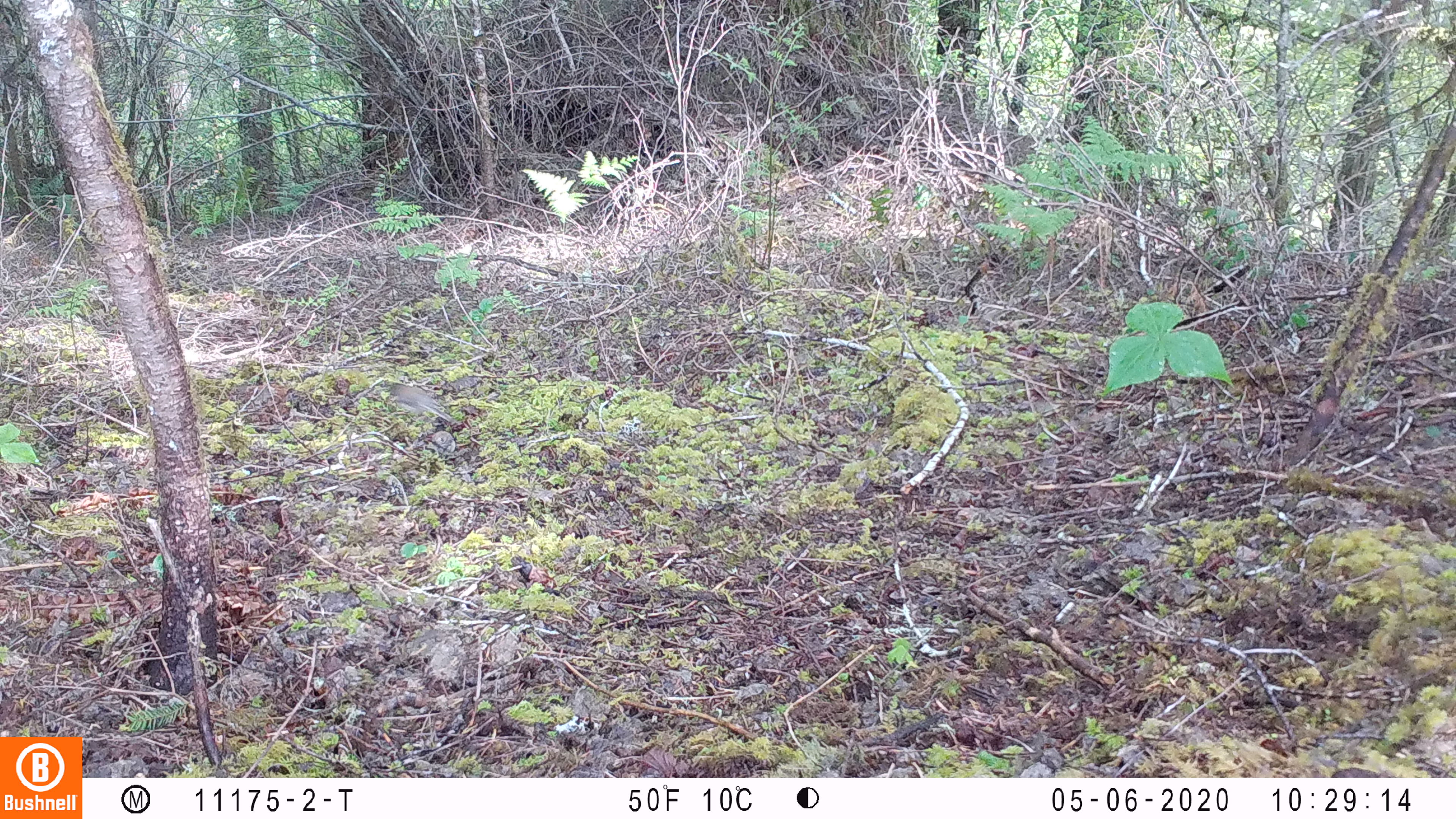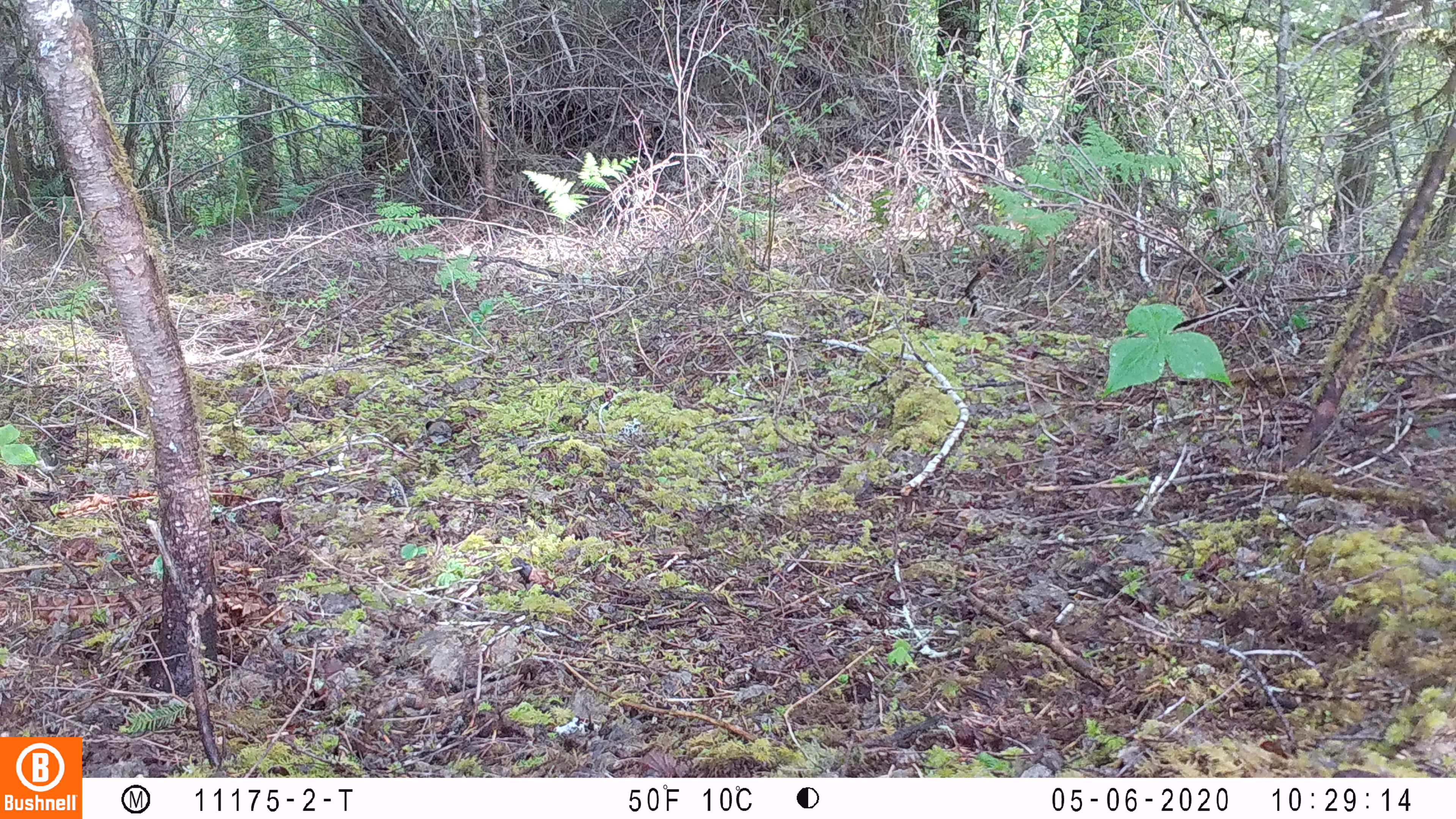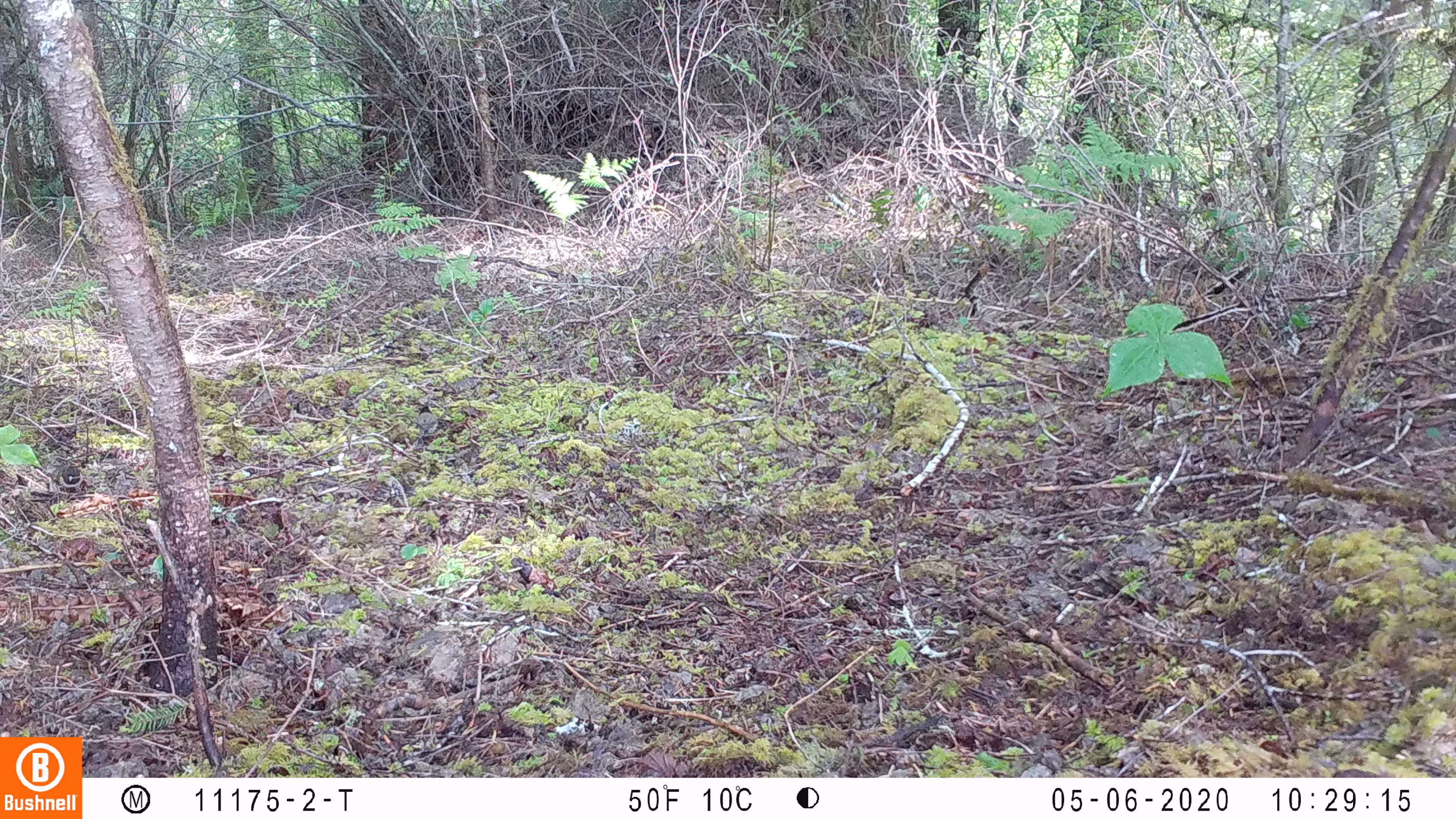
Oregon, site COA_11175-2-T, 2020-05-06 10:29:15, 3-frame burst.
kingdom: Animalia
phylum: Chordata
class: Aves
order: Passeriformes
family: Passerellidae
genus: Junco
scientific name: Junco hyemalis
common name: dark-eyed junco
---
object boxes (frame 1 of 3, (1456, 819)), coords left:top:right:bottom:
dark-eyed junco: 382:379:450:426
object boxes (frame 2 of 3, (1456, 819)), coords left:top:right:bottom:
dark-eyed junco: 418:412:460:451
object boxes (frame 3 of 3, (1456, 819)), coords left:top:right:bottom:
dark-eyed junco: 409:398:446:442